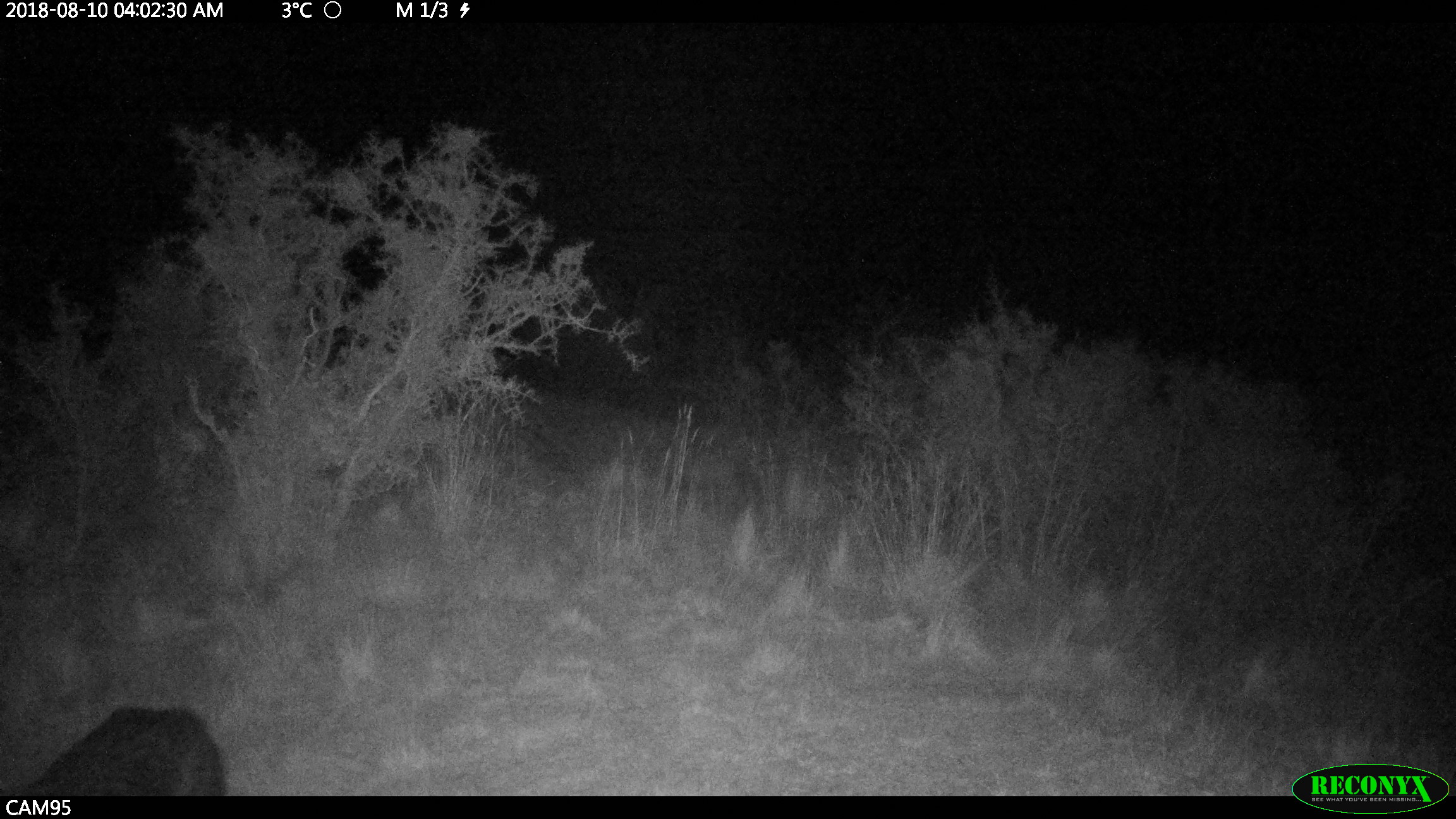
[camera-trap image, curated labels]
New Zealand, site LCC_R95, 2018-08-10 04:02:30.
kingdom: Animalia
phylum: Chordata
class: Mammalia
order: Artiodactyla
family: Suidae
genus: Sus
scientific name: Sus scrofa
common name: pig